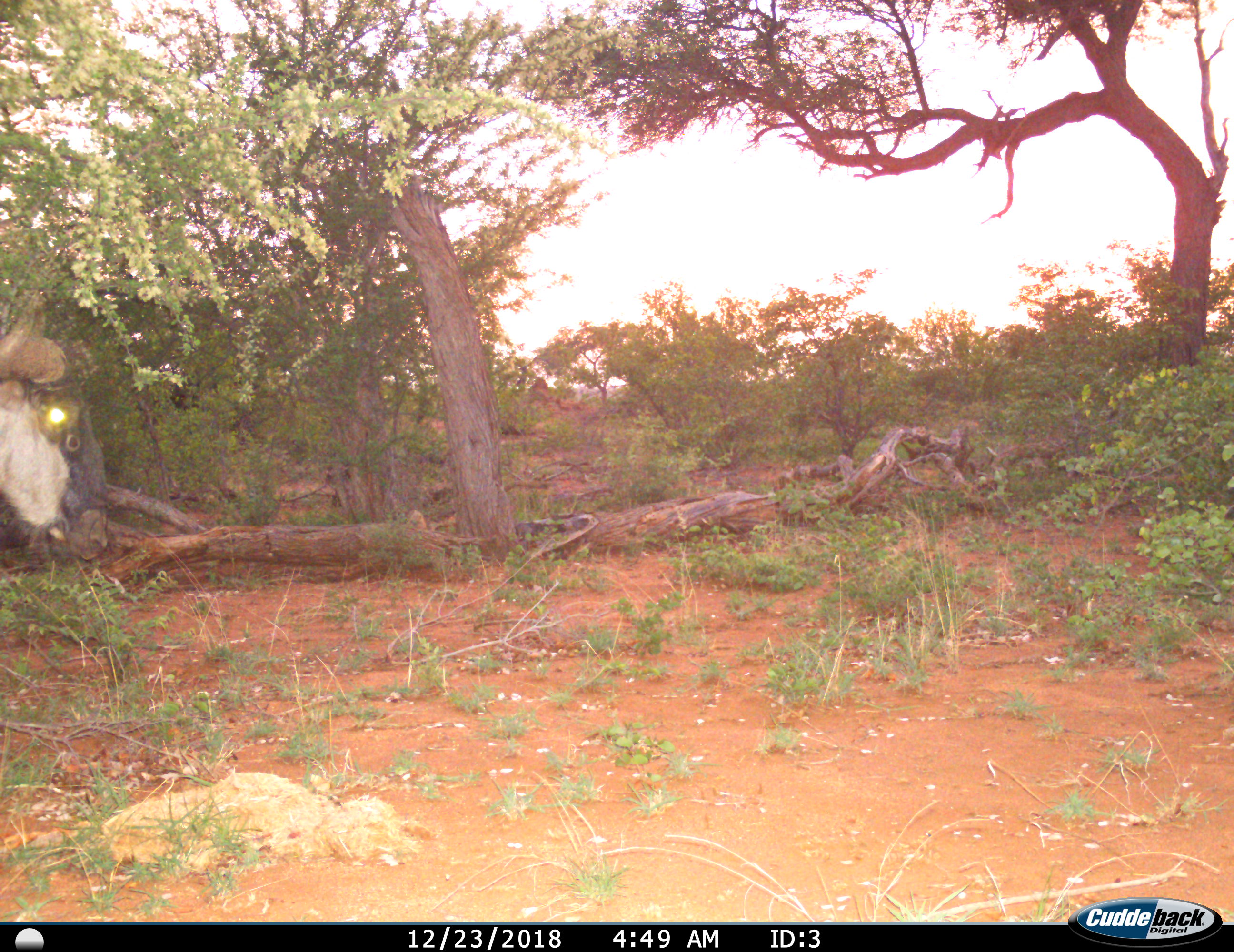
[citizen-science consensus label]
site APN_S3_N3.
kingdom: Animalia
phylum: Chordata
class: Mammalia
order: Artiodactyla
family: Bovidae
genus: Connochaetes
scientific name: Connochaetes taurinus taurinus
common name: blue wildebeest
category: wildebeestblue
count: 1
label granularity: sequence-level